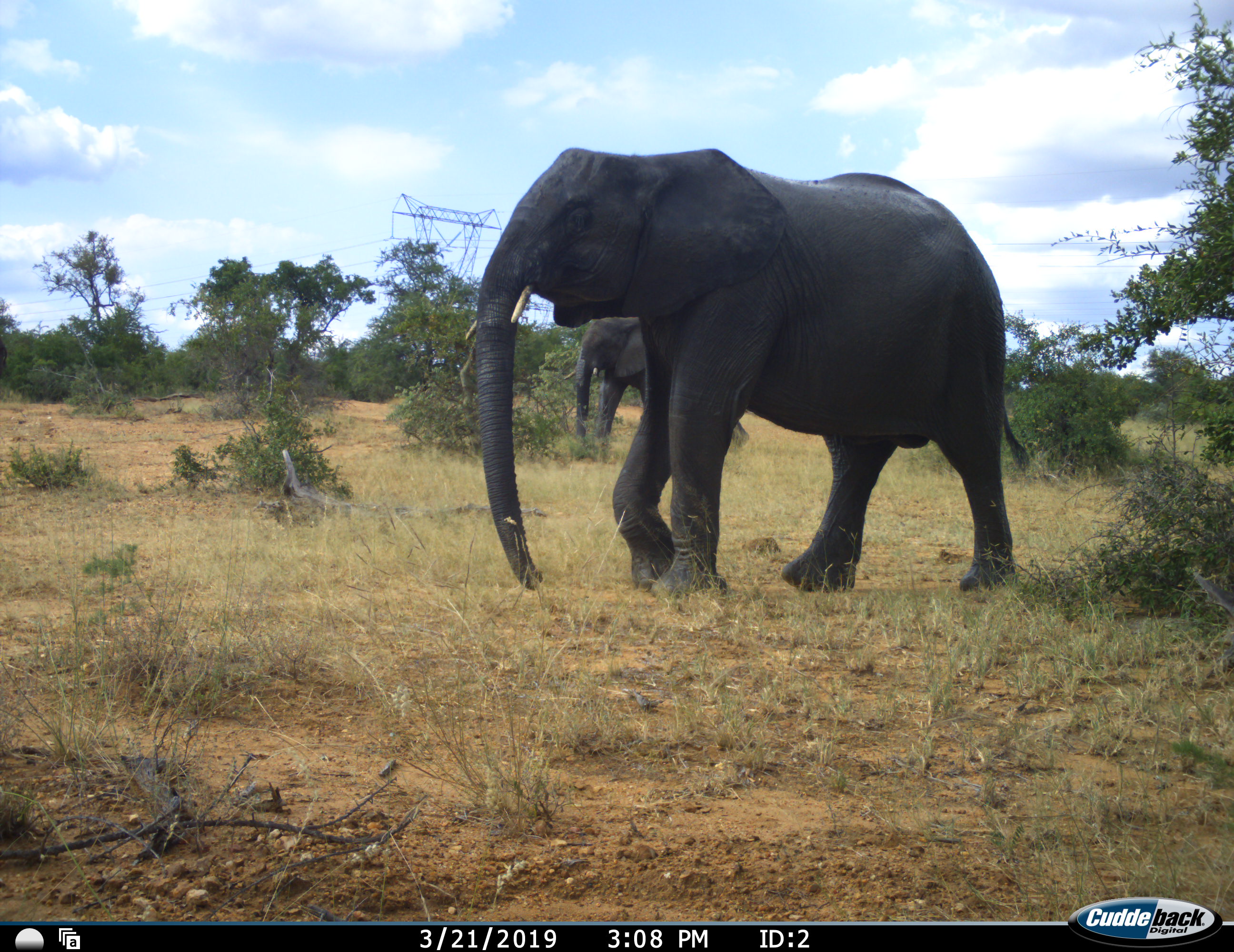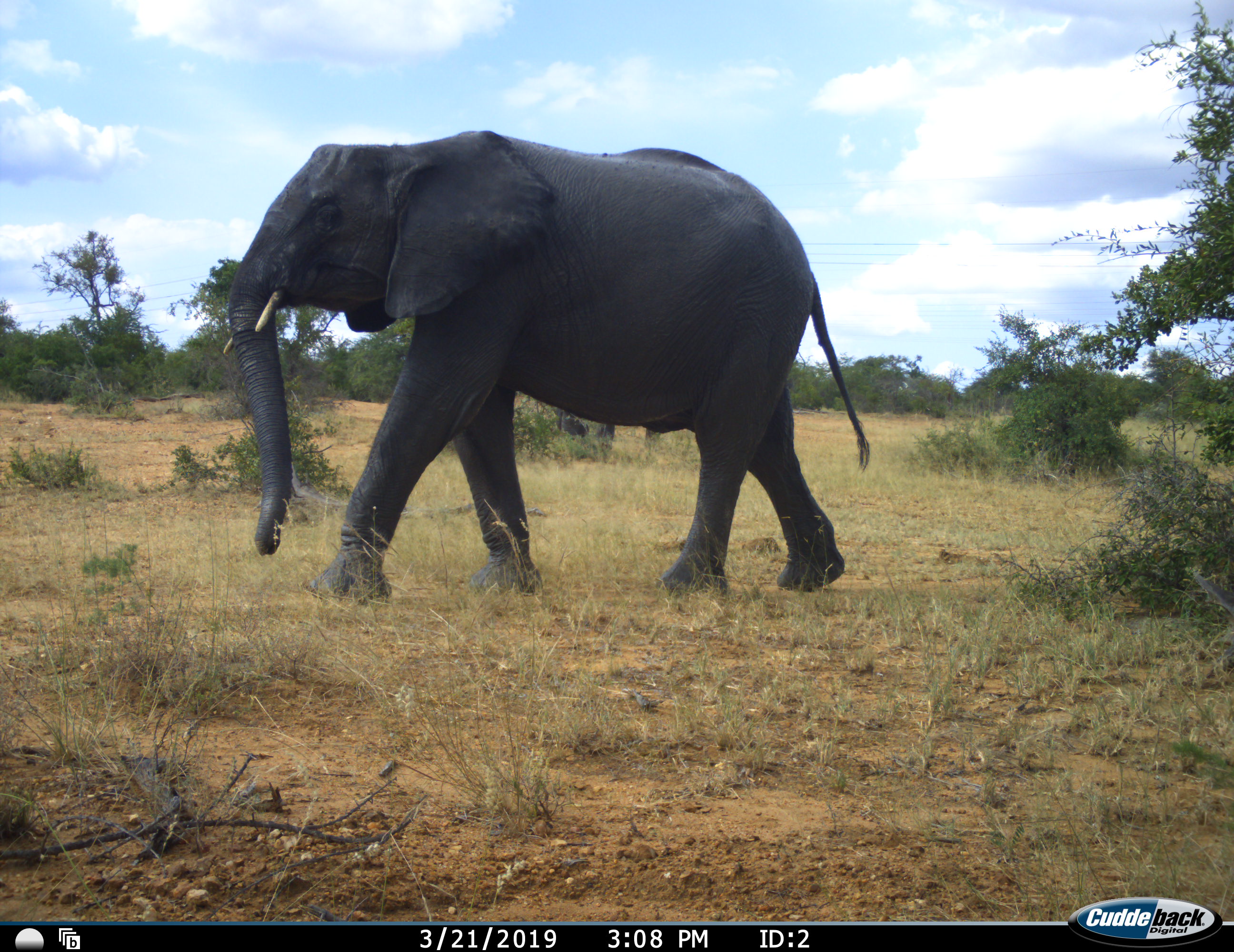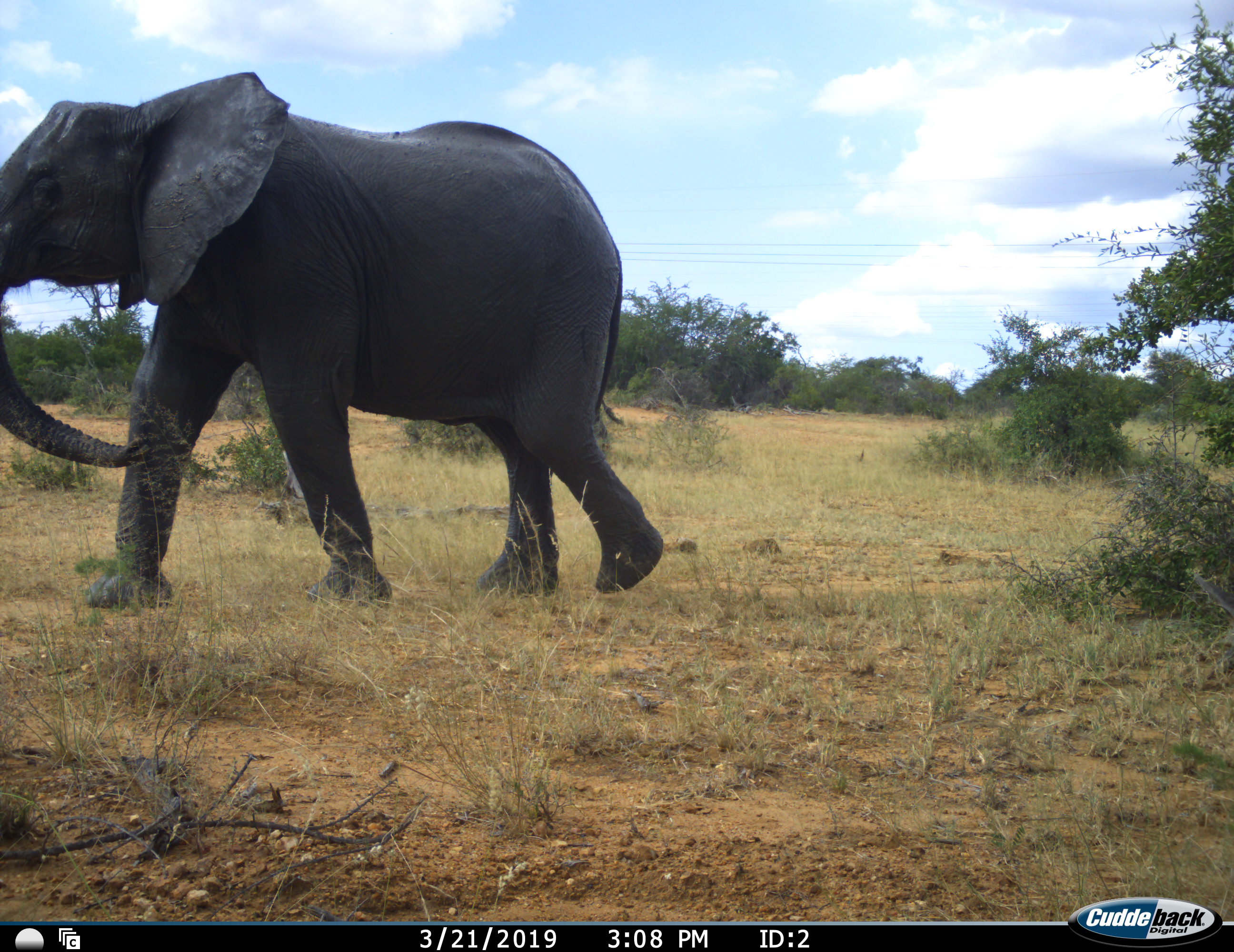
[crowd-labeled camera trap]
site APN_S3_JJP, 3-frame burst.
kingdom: Animalia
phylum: Chordata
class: Mammalia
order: Proboscidea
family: Elephantidae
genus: Loxodonta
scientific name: Loxodonta africana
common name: african bush elephant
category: elephant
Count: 2.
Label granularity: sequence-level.